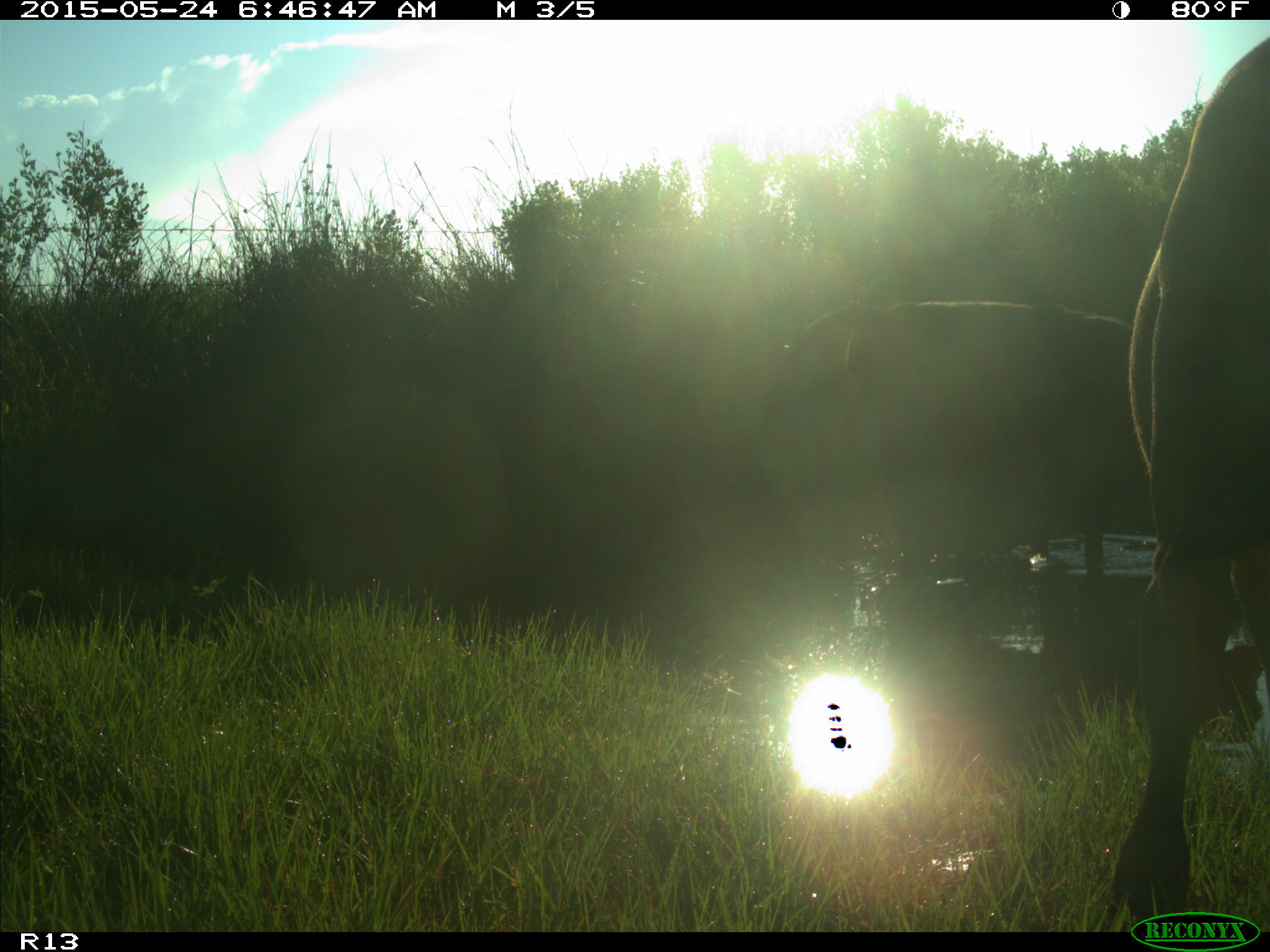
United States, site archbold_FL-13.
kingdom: Animalia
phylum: Chordata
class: Mammalia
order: Artiodactyla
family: Bovidae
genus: Bos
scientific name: Bos taurus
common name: domestic cow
Bos taurus (domestic cow).